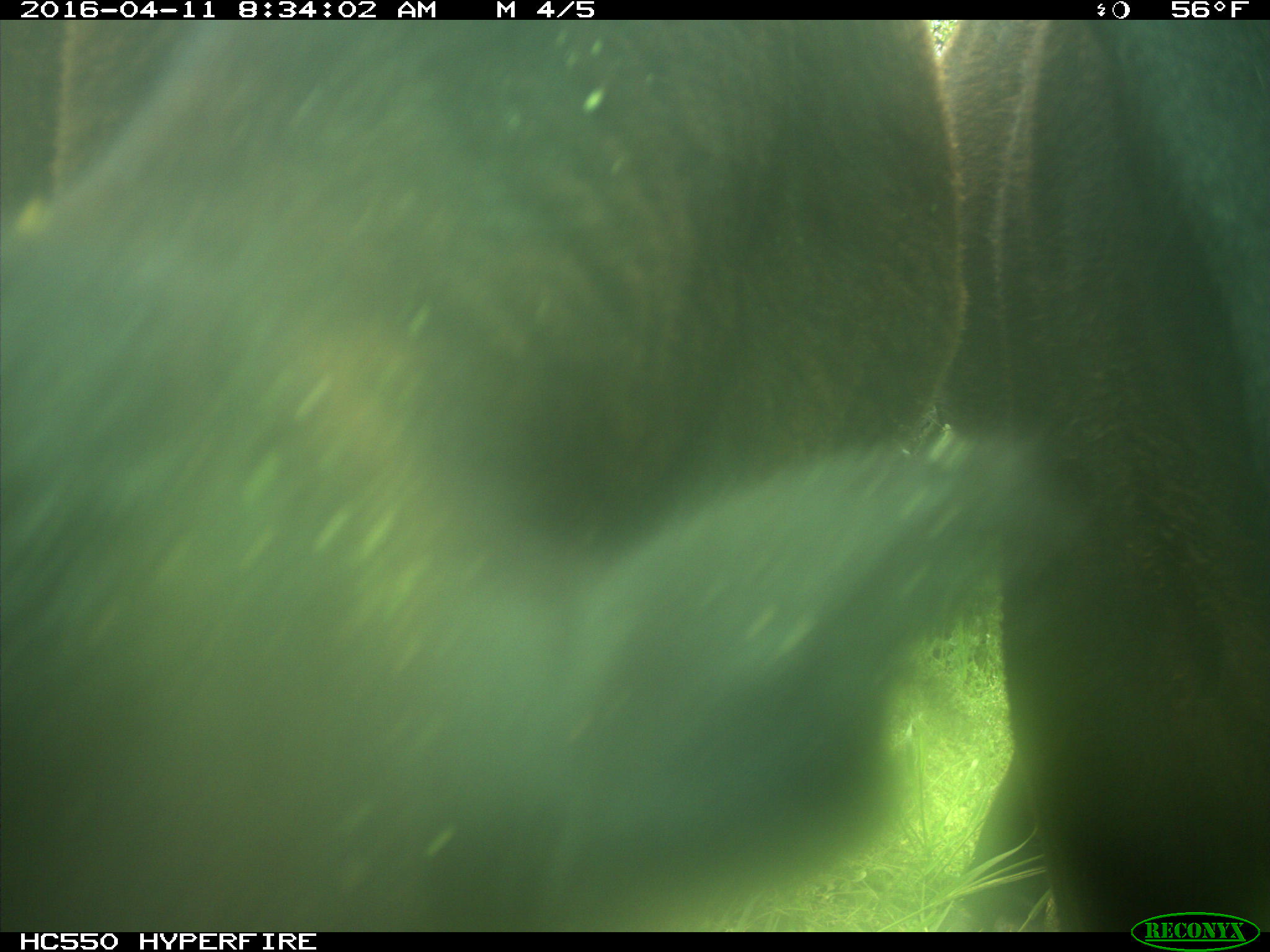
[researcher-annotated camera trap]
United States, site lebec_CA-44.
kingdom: Animalia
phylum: Chordata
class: Mammalia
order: Artiodactyla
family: Bovidae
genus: Bos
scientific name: Bos taurus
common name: domestic cow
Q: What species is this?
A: Bos taurus (domestic cow).